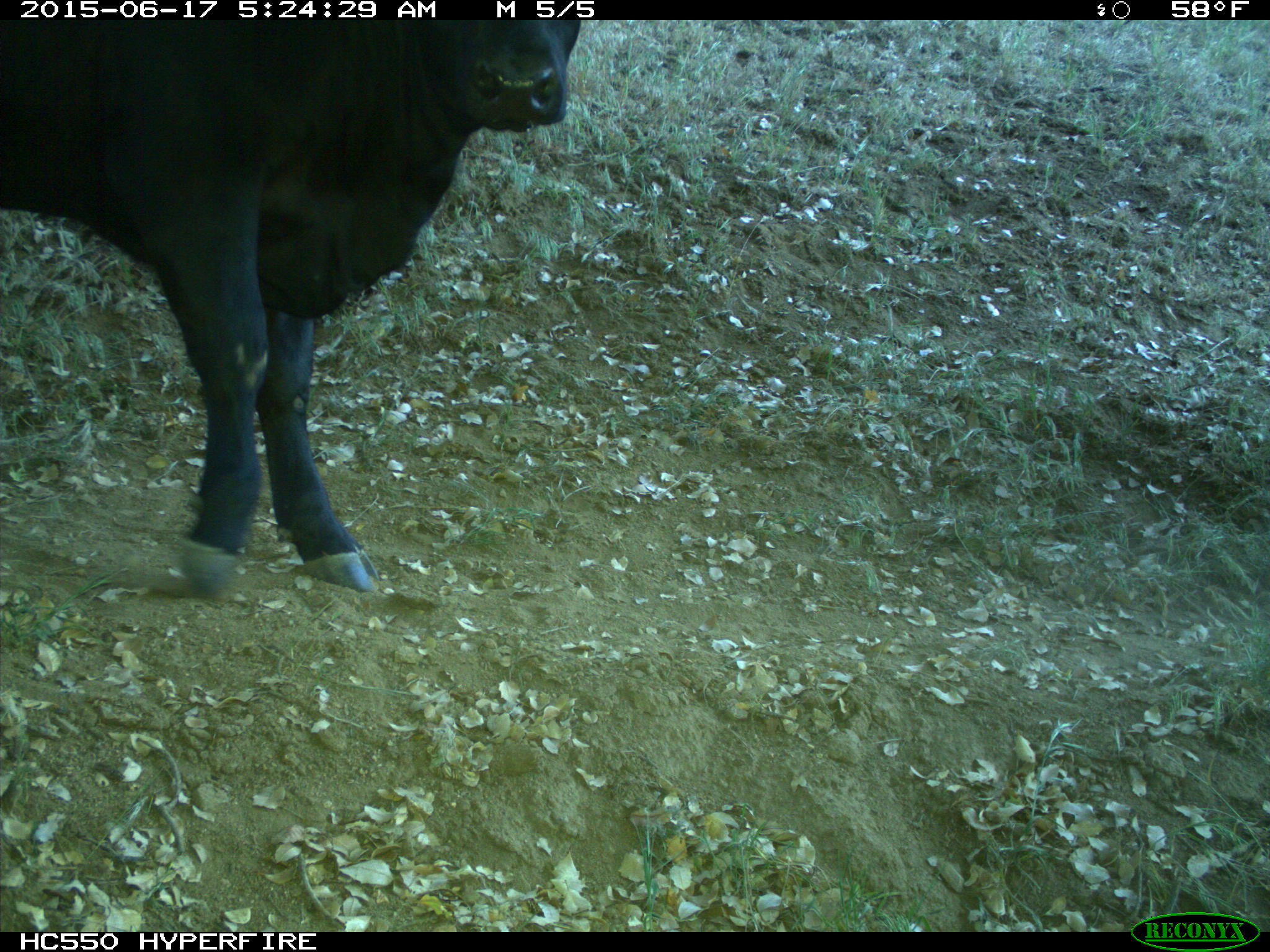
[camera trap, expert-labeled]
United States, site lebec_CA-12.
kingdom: Animalia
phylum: Chordata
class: Mammalia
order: Artiodactyla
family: Bovidae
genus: Bos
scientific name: Bos taurus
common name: domestic cow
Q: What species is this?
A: Bos taurus (domestic cow).